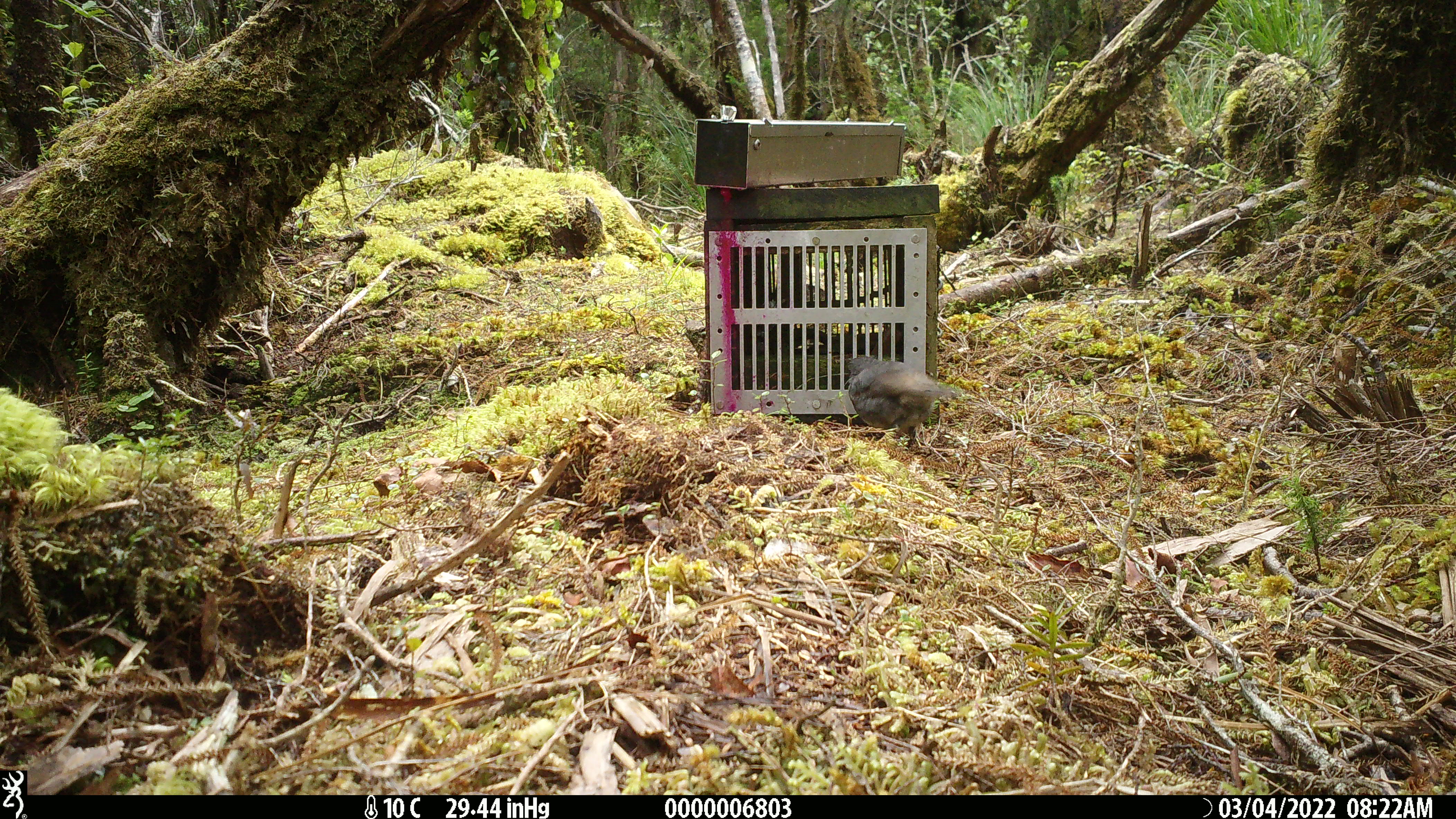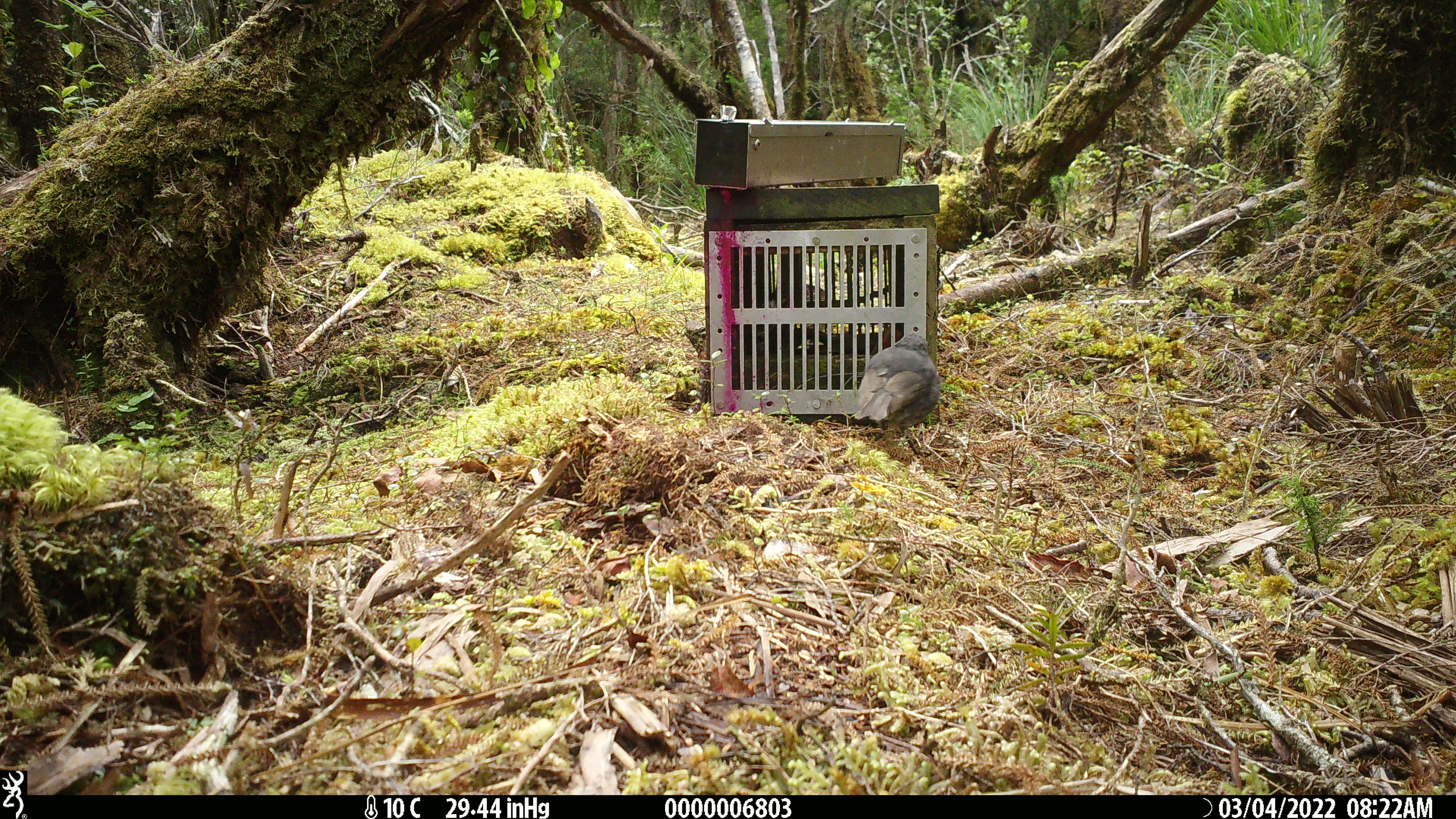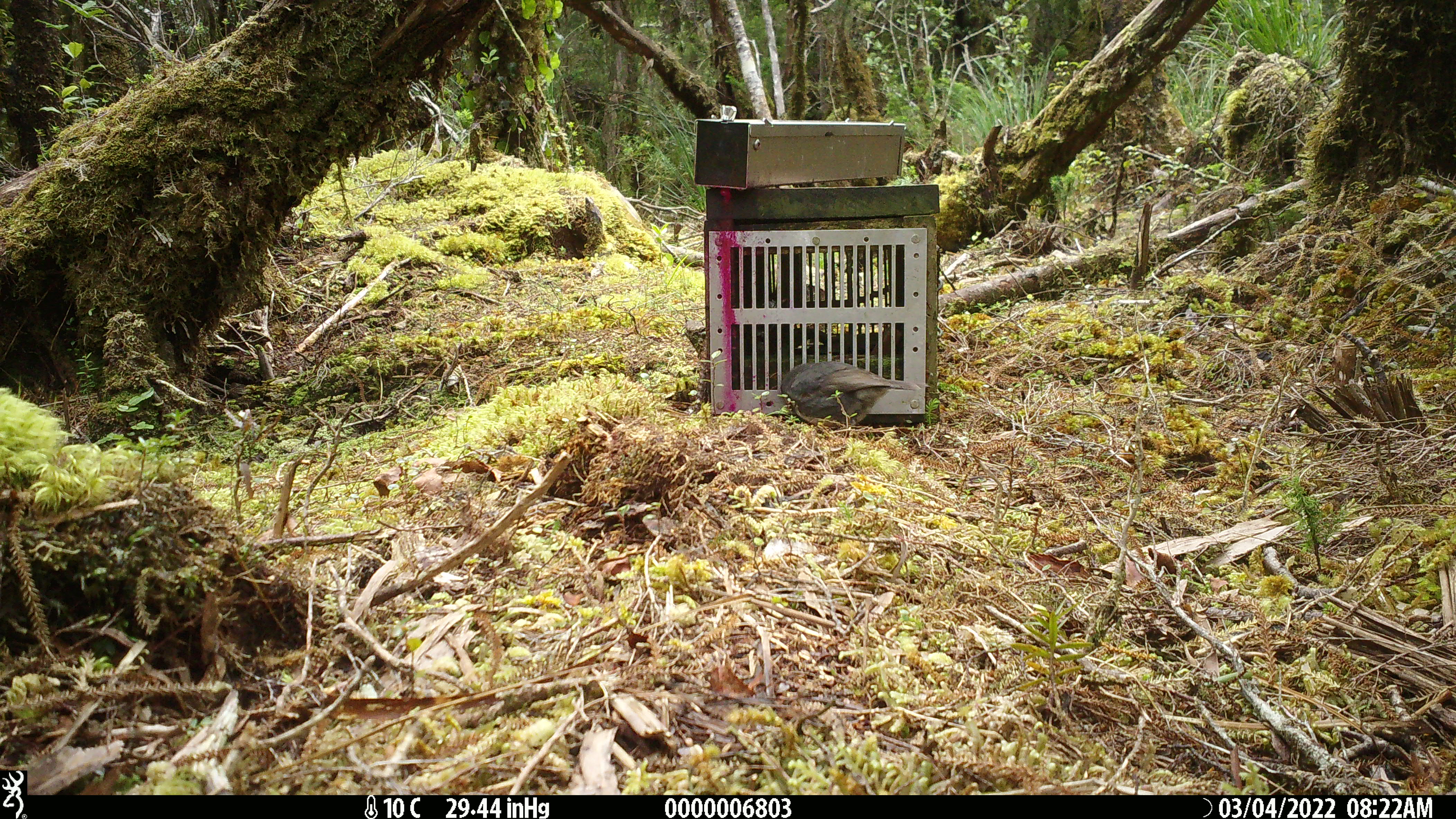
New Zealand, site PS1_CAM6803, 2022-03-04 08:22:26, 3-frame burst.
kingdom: Animalia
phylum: Chordata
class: Aves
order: Passeriformes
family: Petroicidae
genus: Petroica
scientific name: Petroica australis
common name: new zealand robin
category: robin